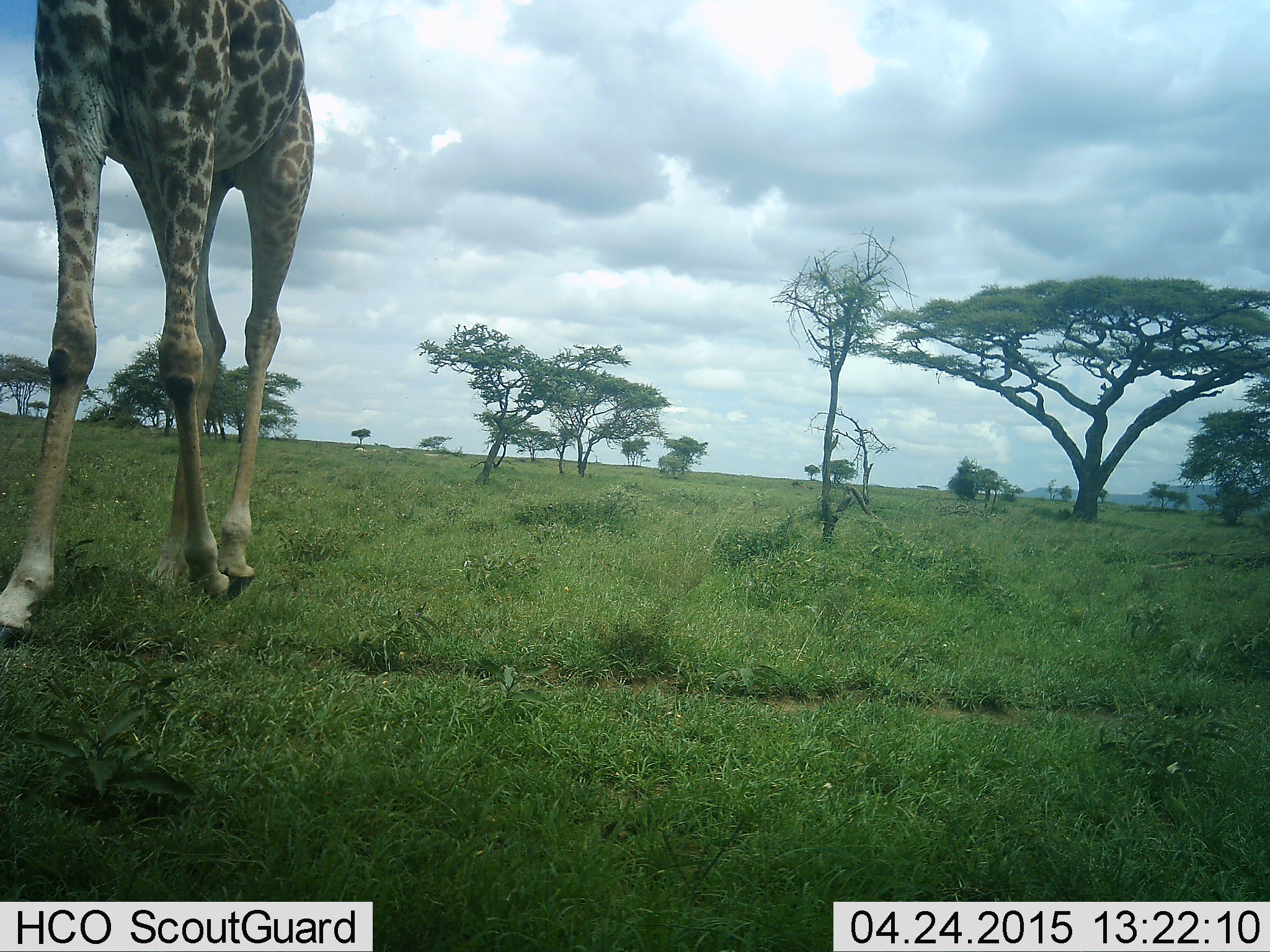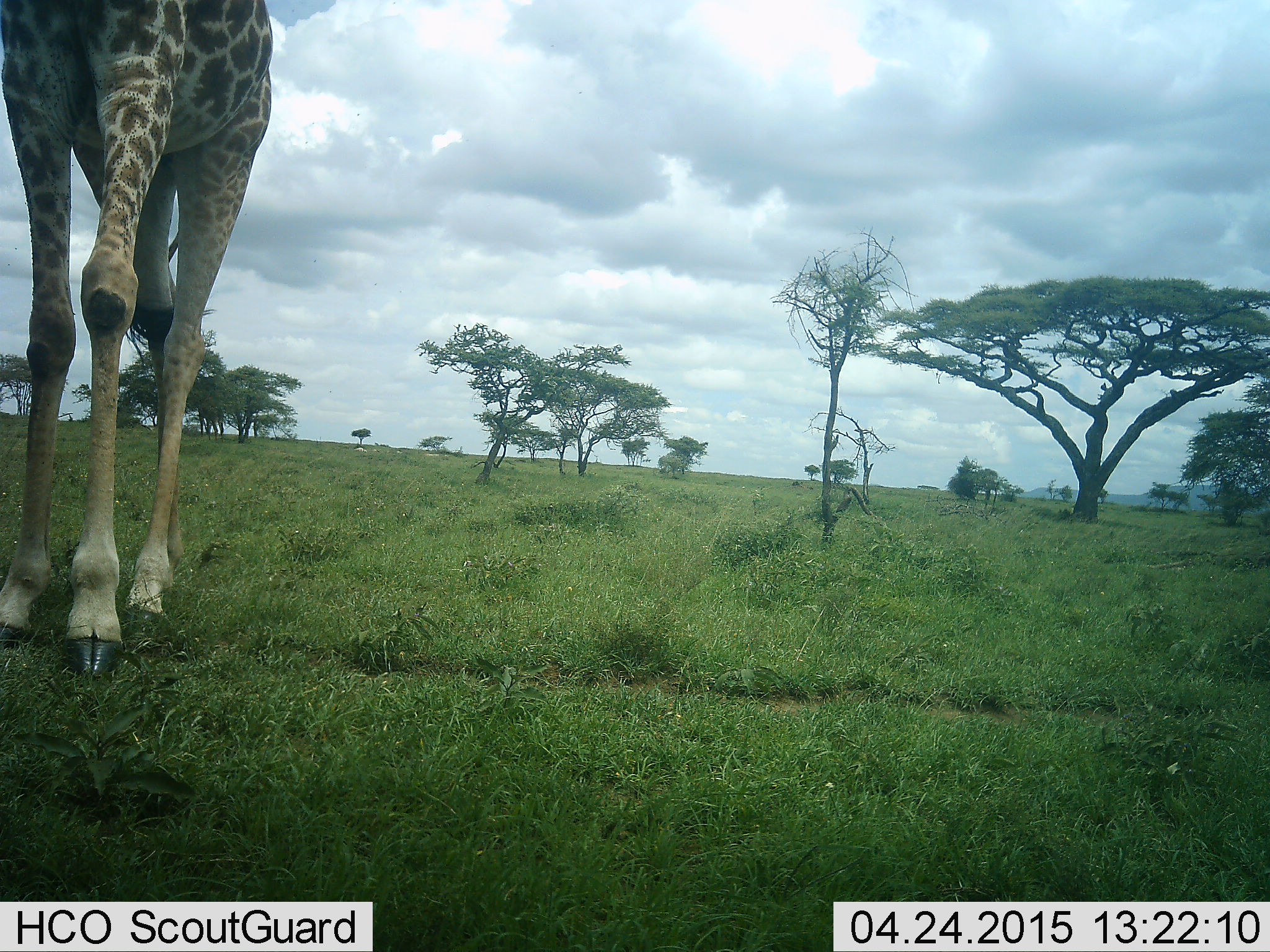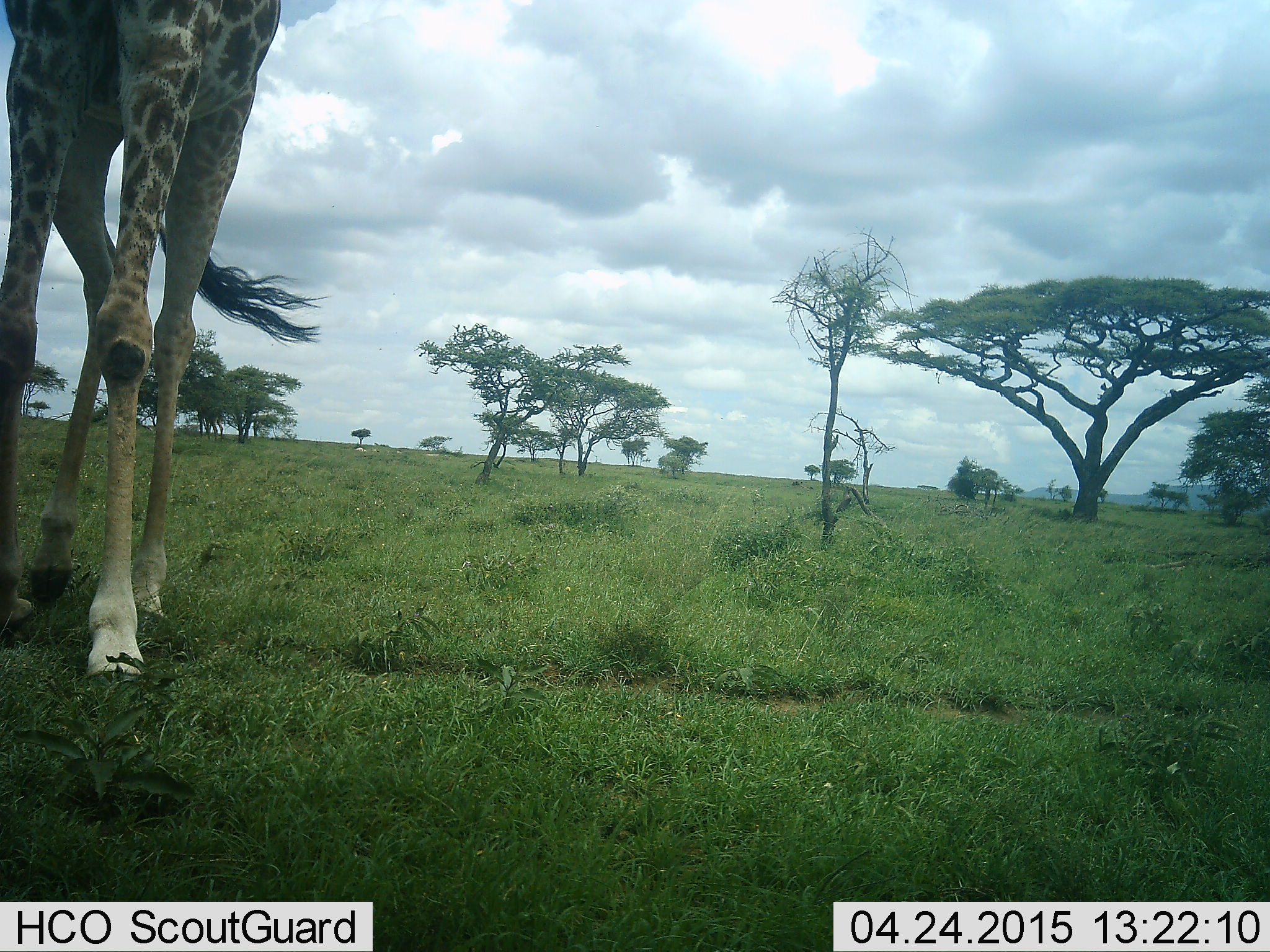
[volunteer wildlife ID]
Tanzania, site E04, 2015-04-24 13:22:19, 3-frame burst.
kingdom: Animalia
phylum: Chordata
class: Mammalia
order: Artiodactyla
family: Giraffidae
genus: Giraffa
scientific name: Giraffa camelopardalis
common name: giraffe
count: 1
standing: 50%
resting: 0%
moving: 50%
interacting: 0%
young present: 0%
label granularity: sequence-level